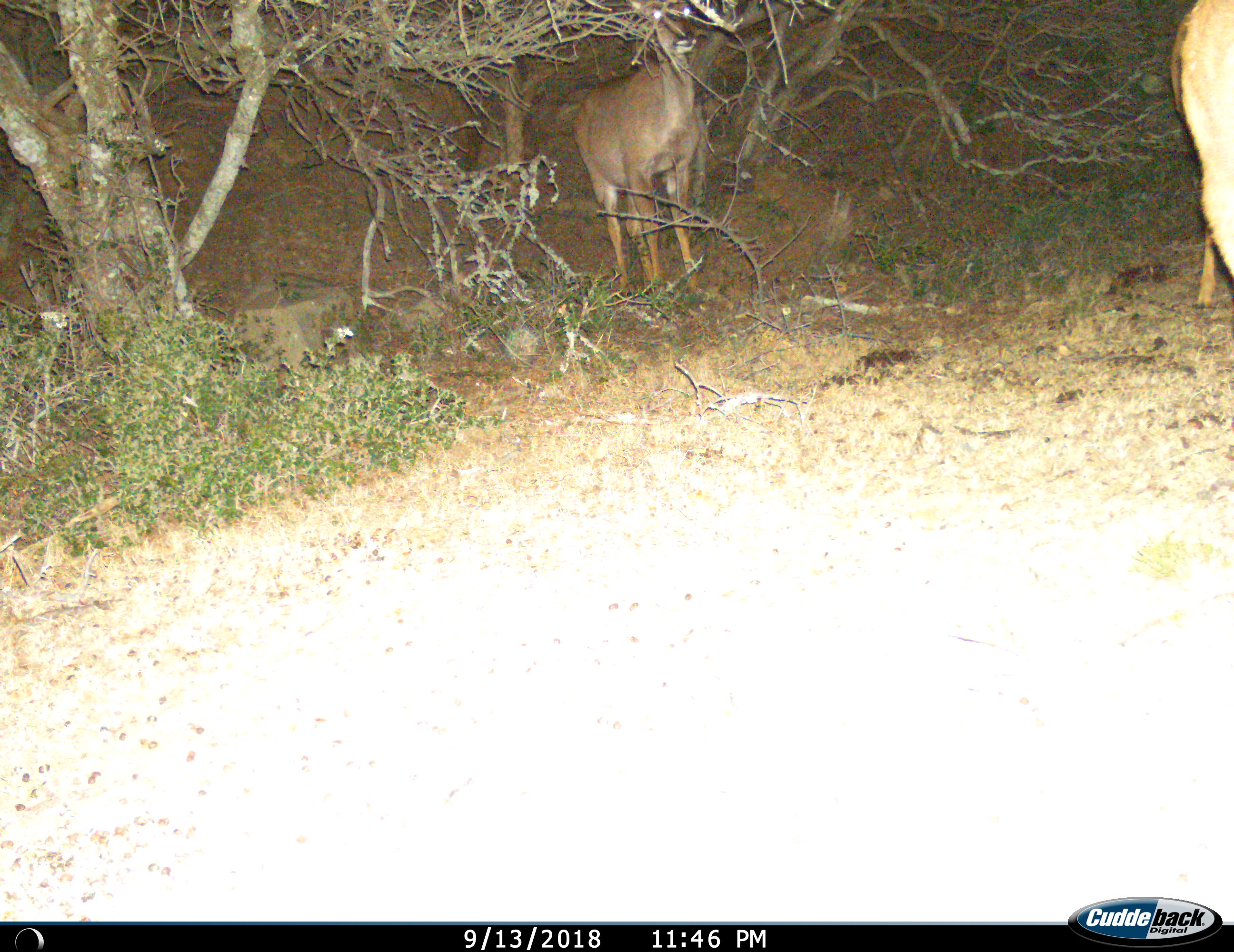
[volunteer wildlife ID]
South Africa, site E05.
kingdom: Animalia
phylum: Chordata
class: Mammalia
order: Artiodactyla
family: Bovidae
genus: Tragelaphus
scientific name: Tragelaphus strepsiceros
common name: greater kudu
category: kudu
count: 2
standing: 100%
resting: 0%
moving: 20%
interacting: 0%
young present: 0%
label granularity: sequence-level